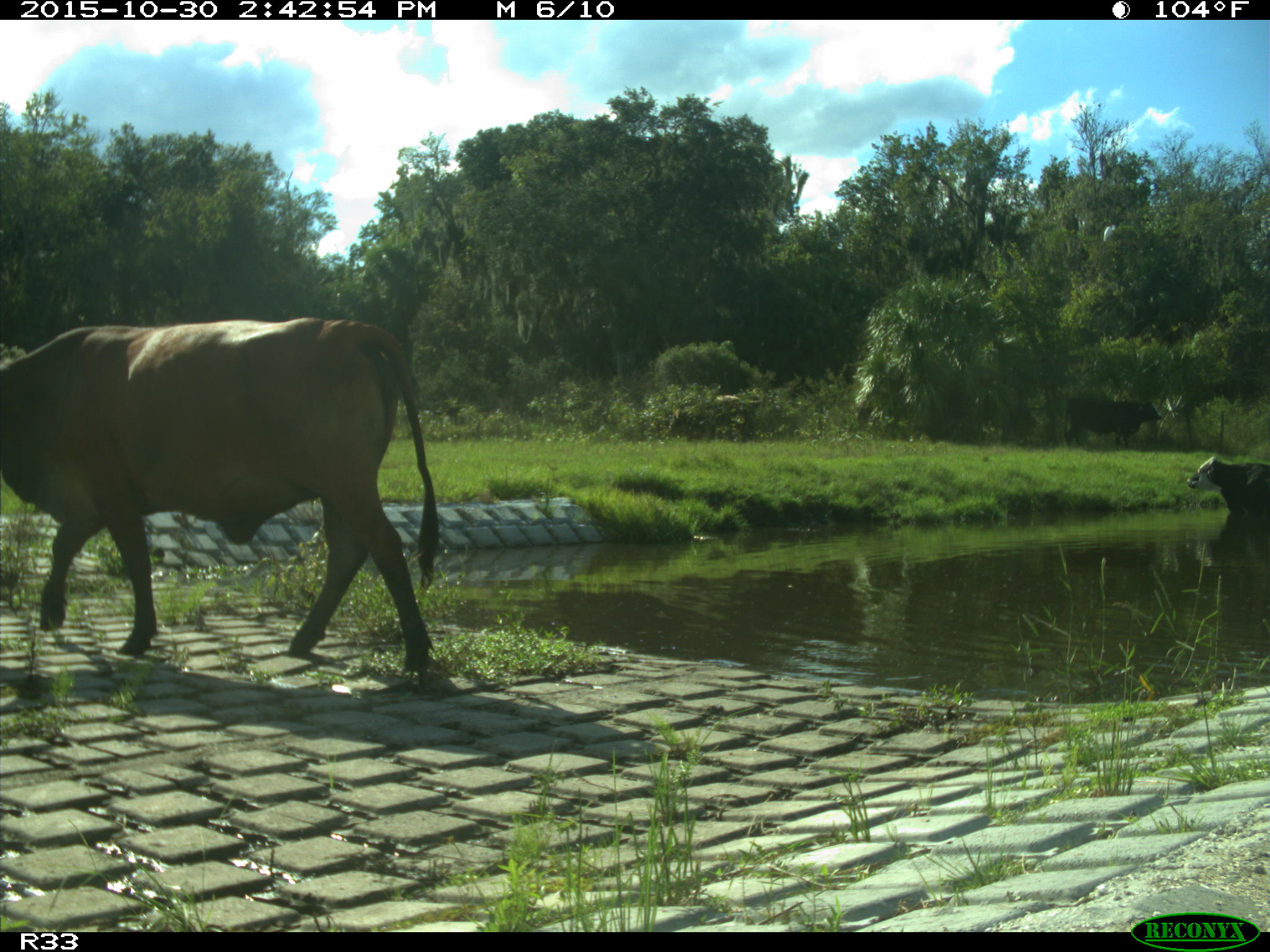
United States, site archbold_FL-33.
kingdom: Animalia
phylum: Chordata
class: Mammalia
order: Artiodactyla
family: Bovidae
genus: Bos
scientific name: Bos taurus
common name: domestic cow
Bos taurus (domestic cow).